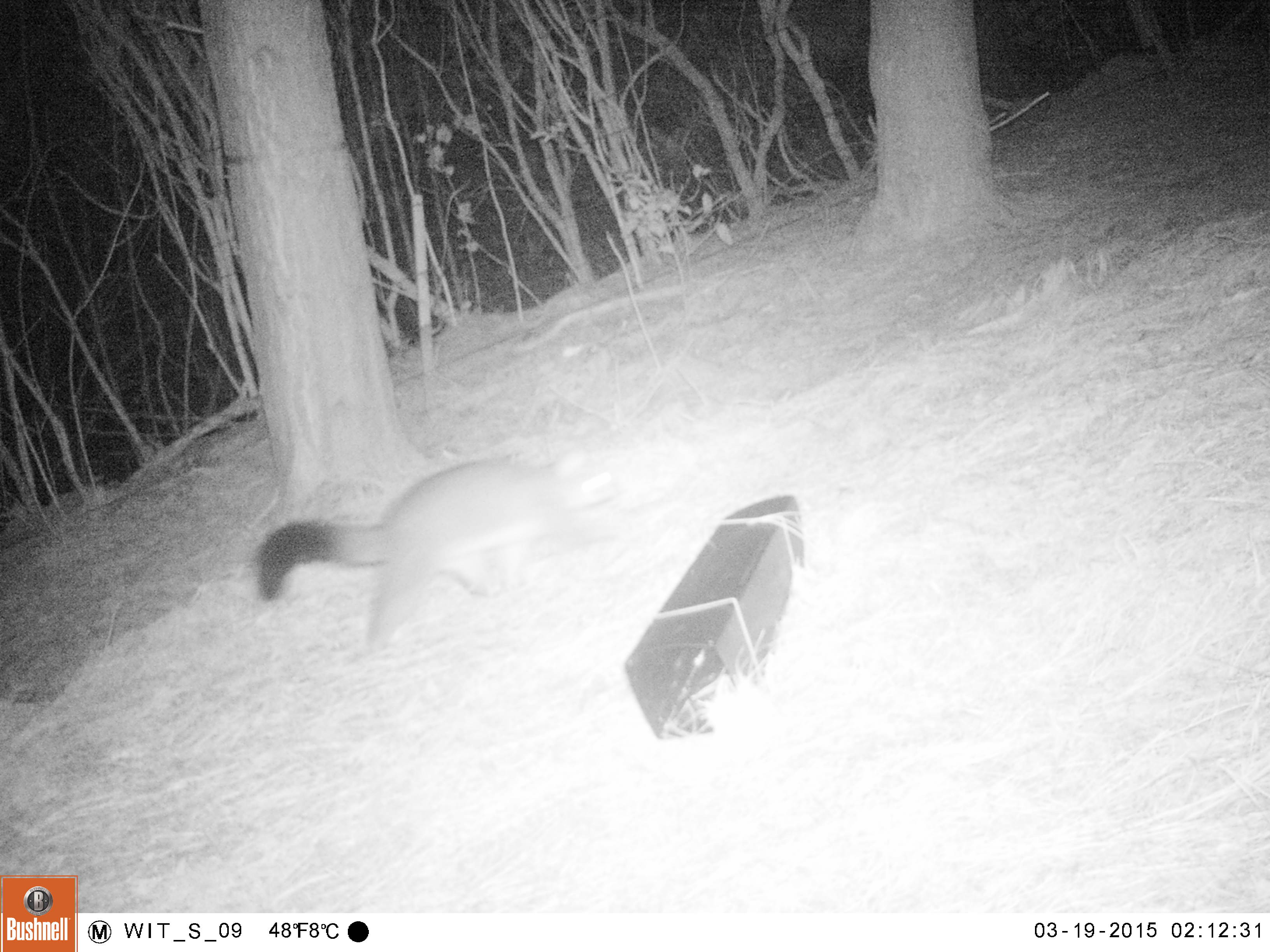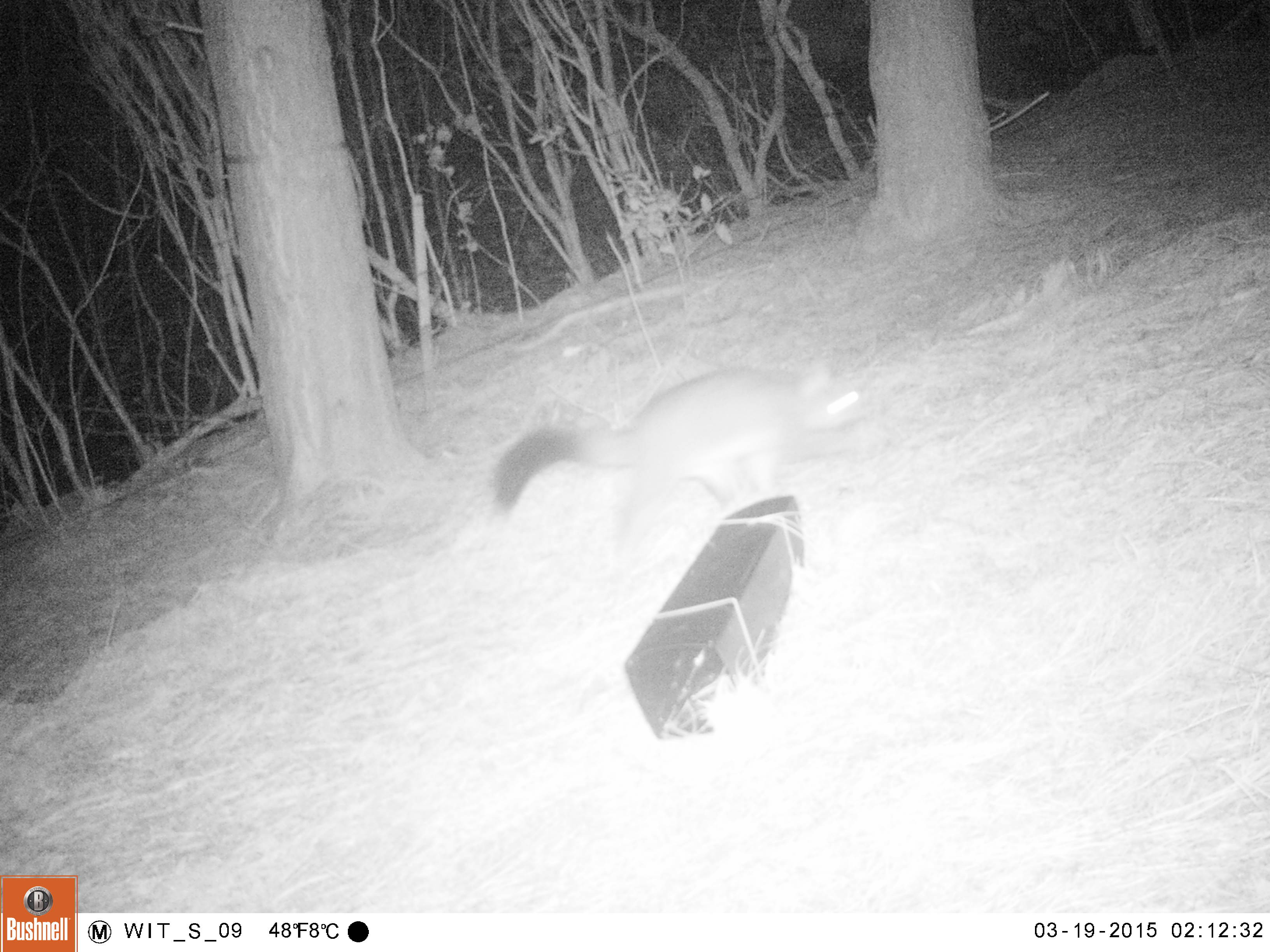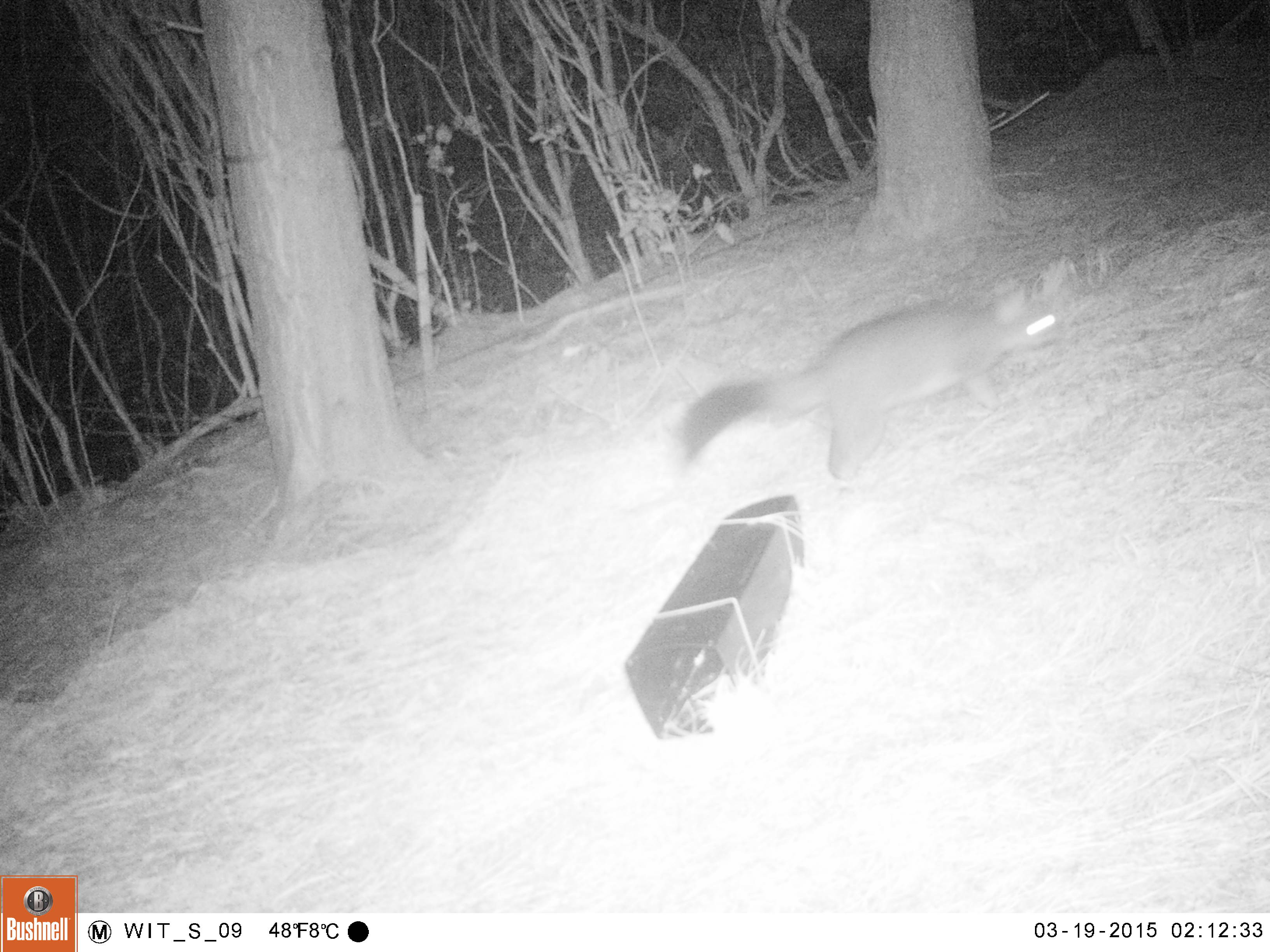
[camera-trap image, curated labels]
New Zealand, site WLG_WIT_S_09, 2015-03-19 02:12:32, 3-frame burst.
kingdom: Animalia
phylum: Chordata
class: Mammalia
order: Diprotodontia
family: Phalangeridae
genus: Trichosurus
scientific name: Trichosurus vulpecula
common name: common brushtail possum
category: possum